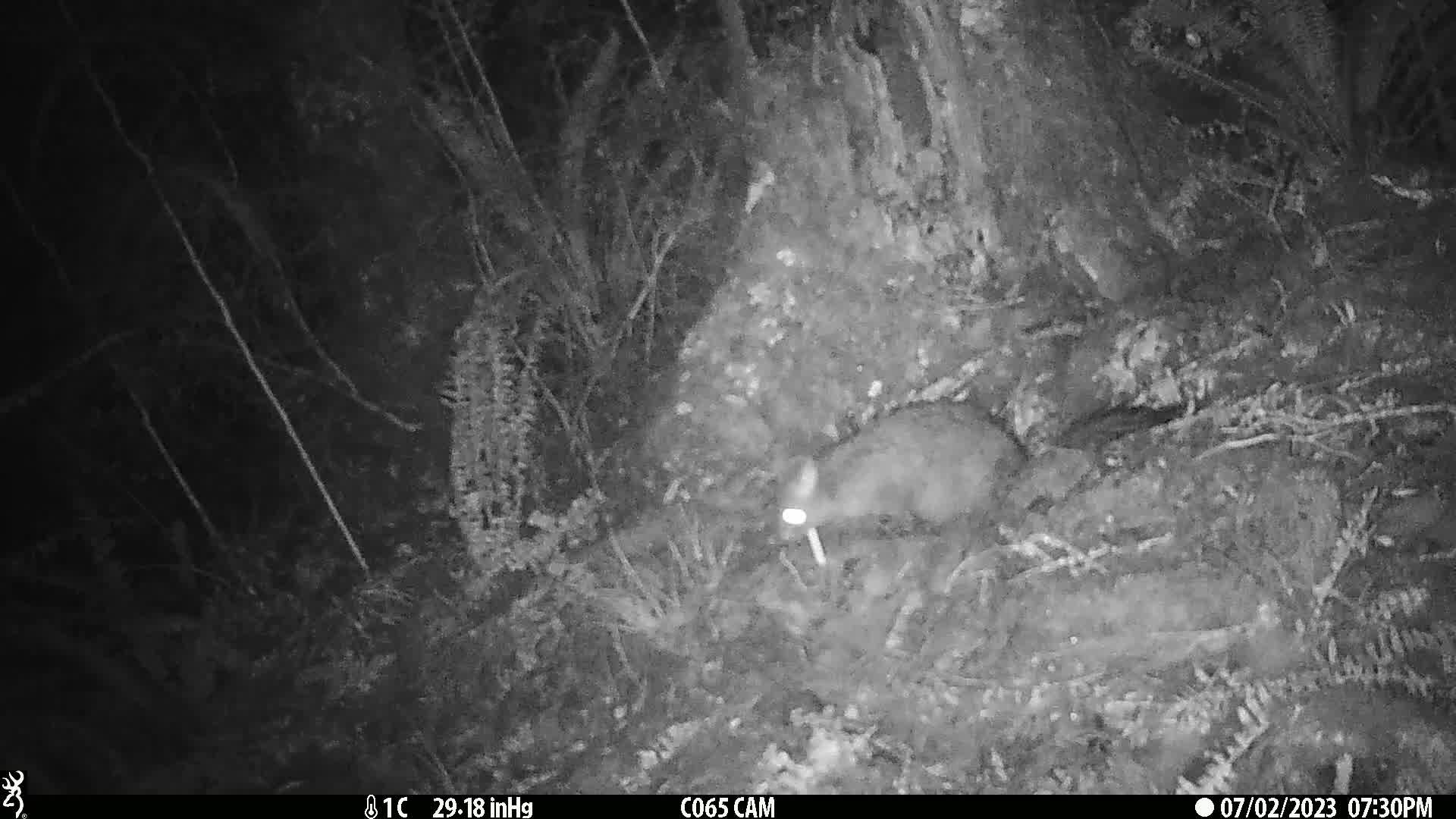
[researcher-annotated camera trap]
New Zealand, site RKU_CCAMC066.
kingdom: Animalia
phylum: Chordata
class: Mammalia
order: Diprotodontia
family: Phalangeridae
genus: Trichosurus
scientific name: Trichosurus vulpecula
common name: common brushtail possum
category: possum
Possum (common brushtail possum) (Trichosurus vulpecula).